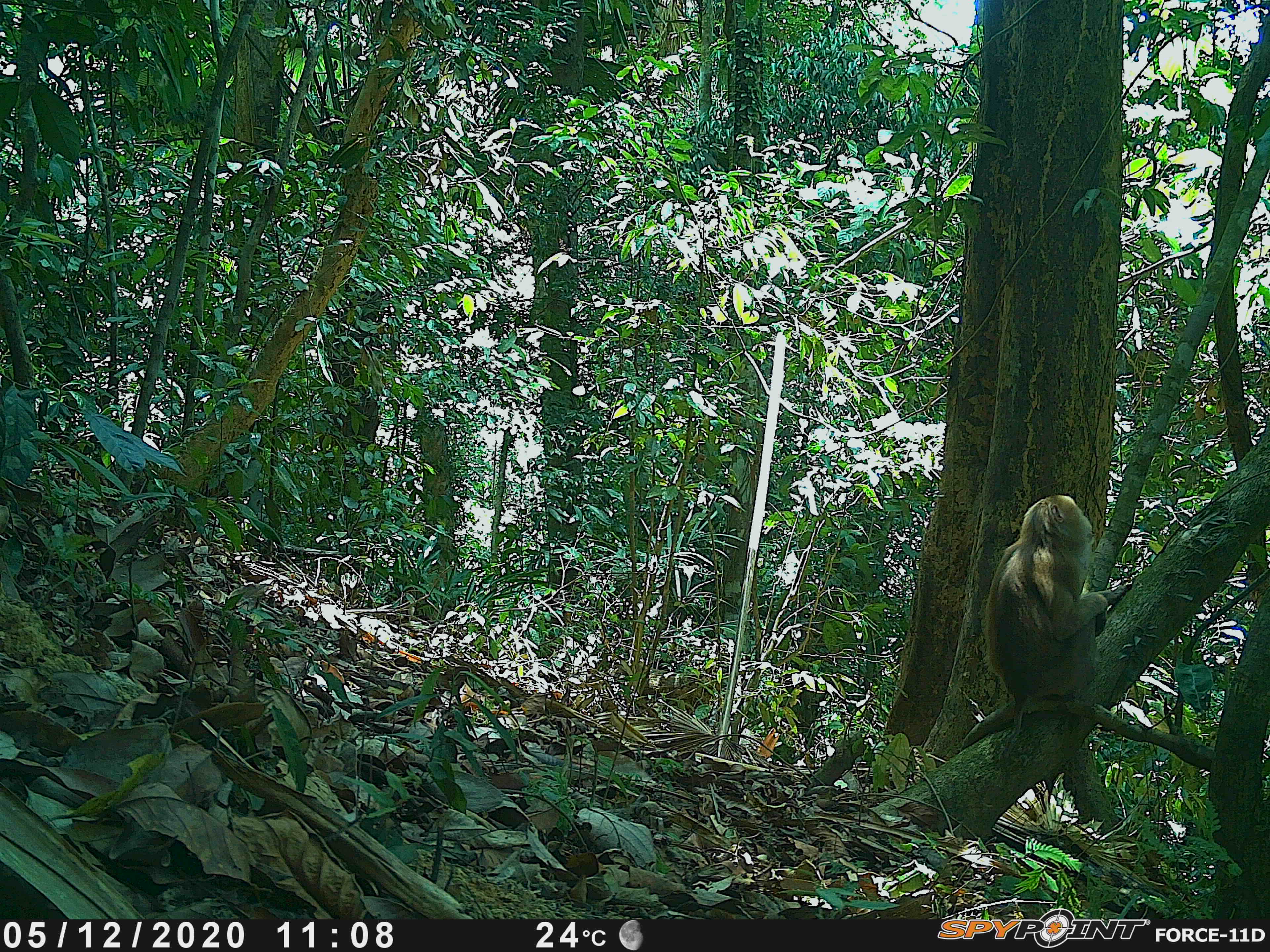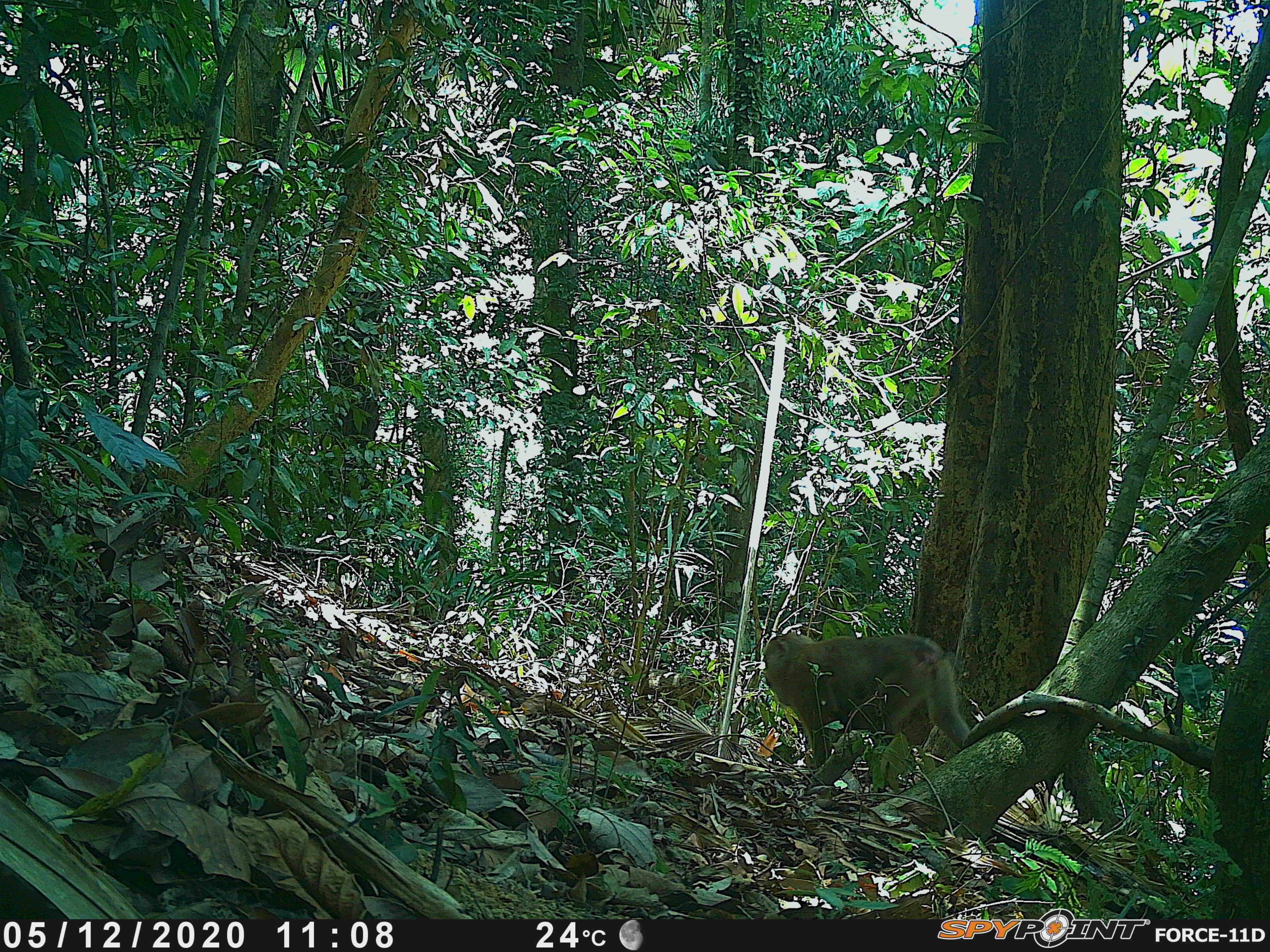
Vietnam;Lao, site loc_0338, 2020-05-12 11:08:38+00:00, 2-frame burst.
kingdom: Animalia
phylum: Chordata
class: Mammalia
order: Primates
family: Cercopithecidae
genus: Macaca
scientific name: Macaca nemestrina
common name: pig-tailed macaque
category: pig tailed macaque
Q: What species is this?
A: Pig tailed macaque (pig-tailed macaque) (Macaca nemestrina).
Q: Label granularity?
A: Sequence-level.